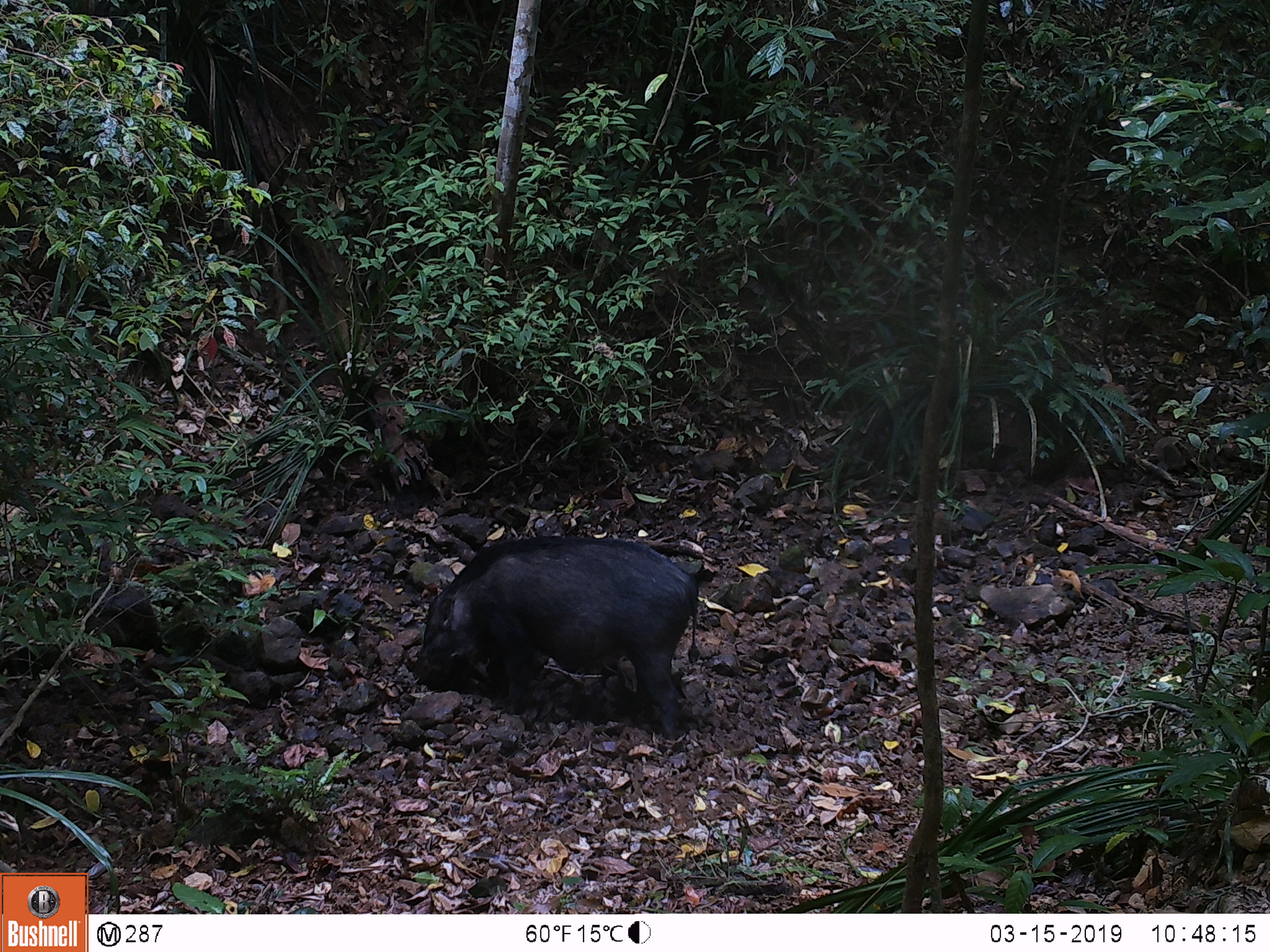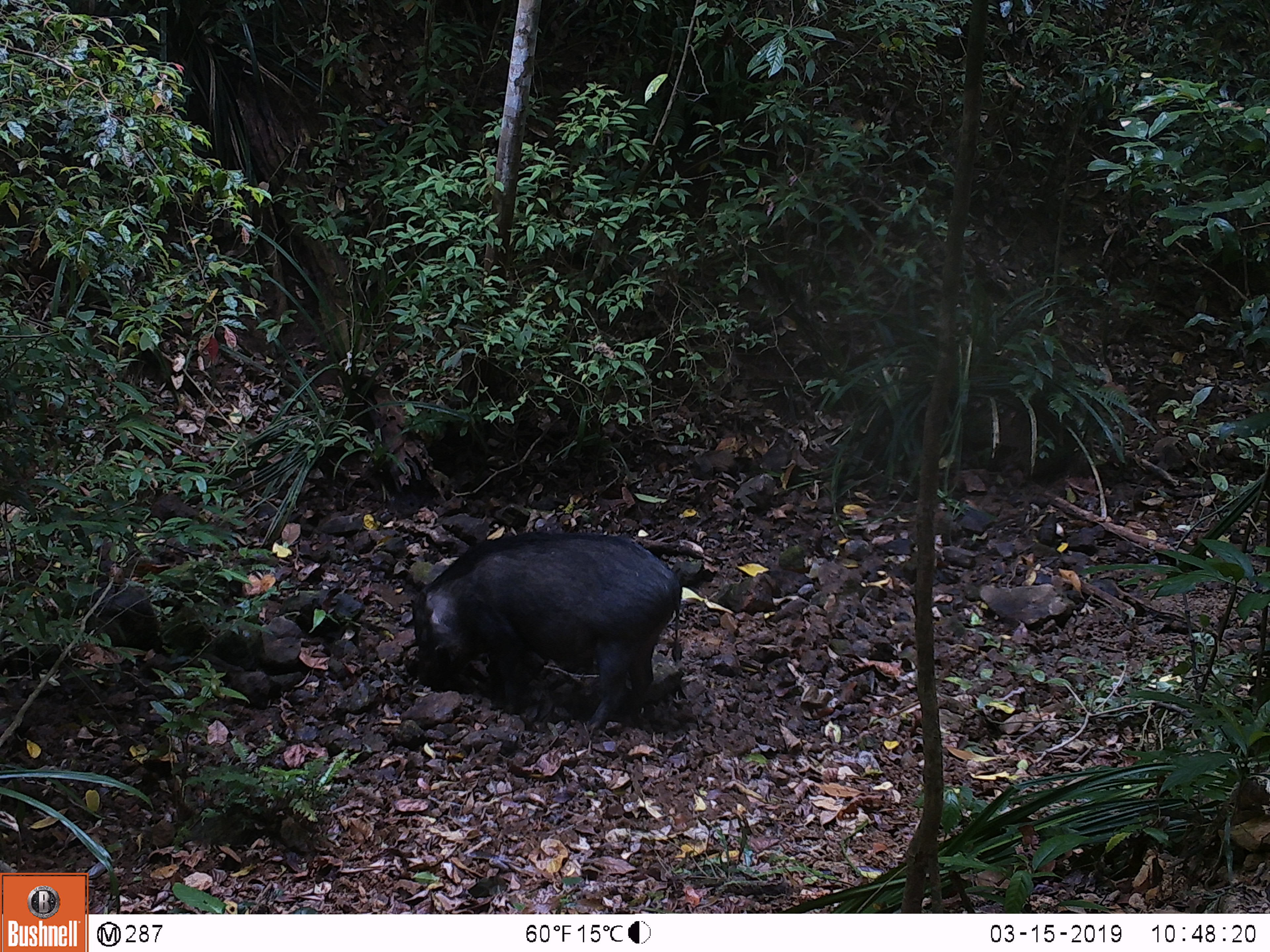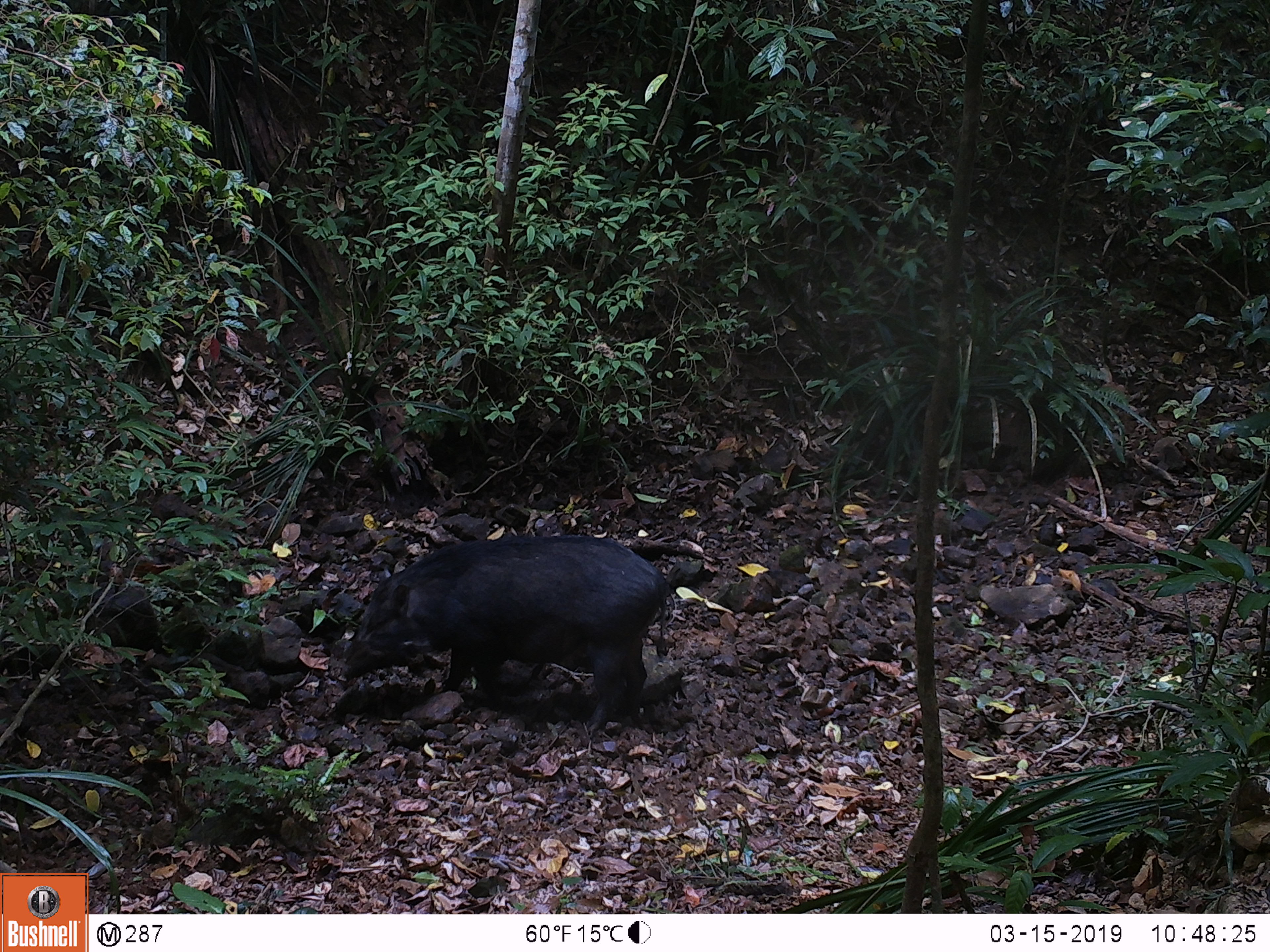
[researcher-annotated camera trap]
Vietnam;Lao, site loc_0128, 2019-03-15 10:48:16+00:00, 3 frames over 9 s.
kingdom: Animalia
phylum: Chordata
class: Mammalia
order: Artiodactyla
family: Suidae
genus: Sus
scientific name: Sus scrofa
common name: eurasian wild pig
Eurasian wild pig (Sus scrofa). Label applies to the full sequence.